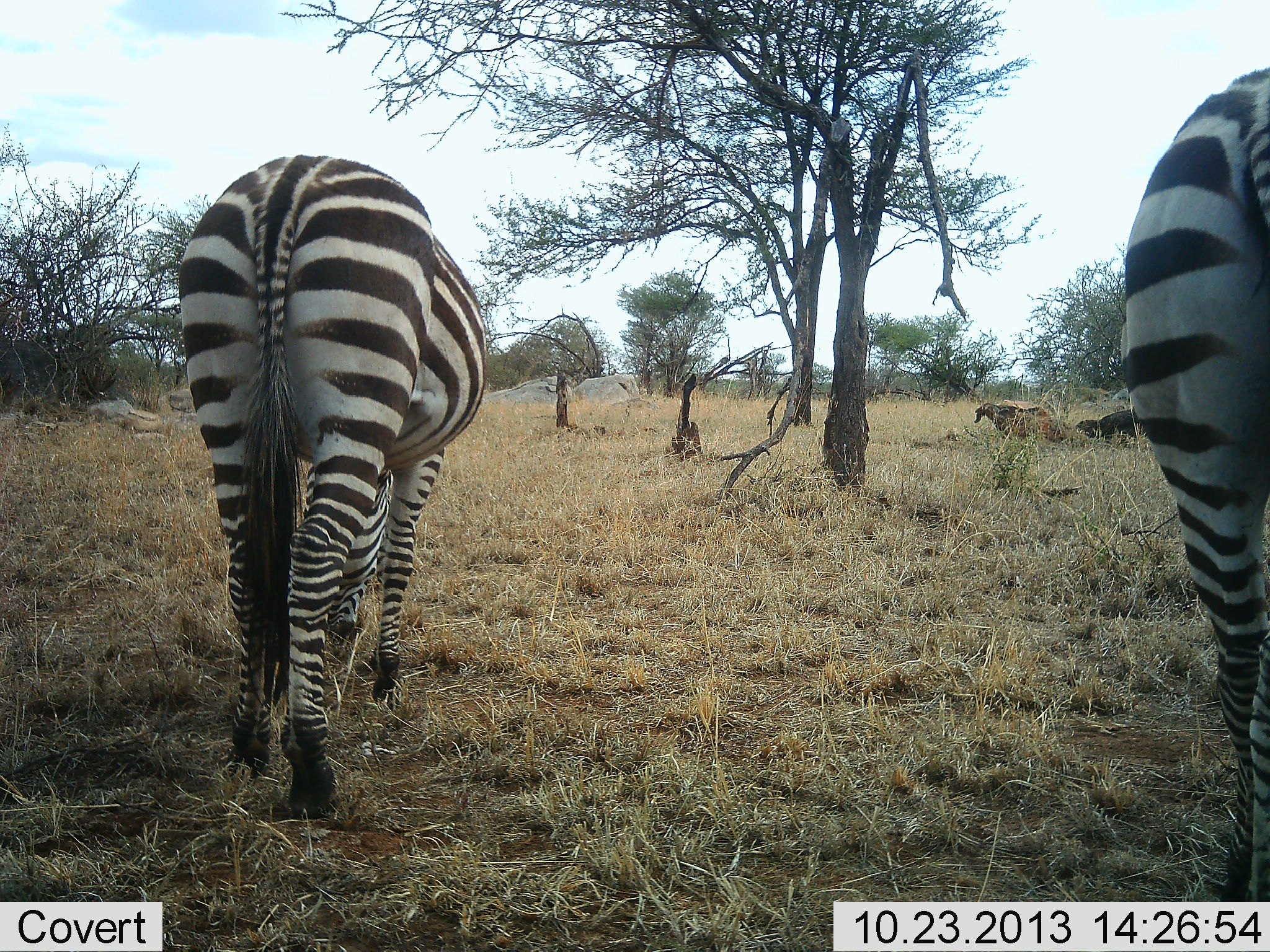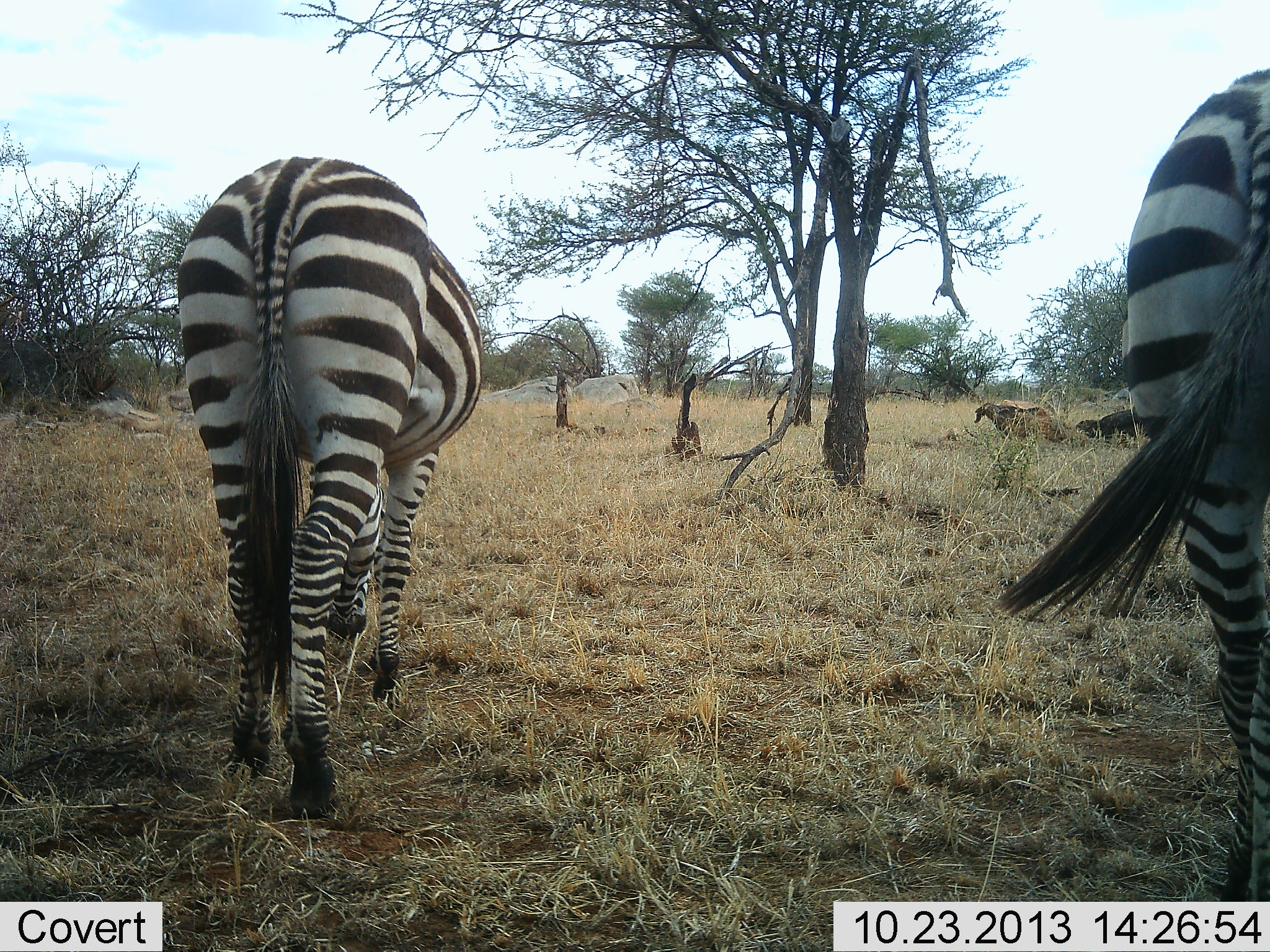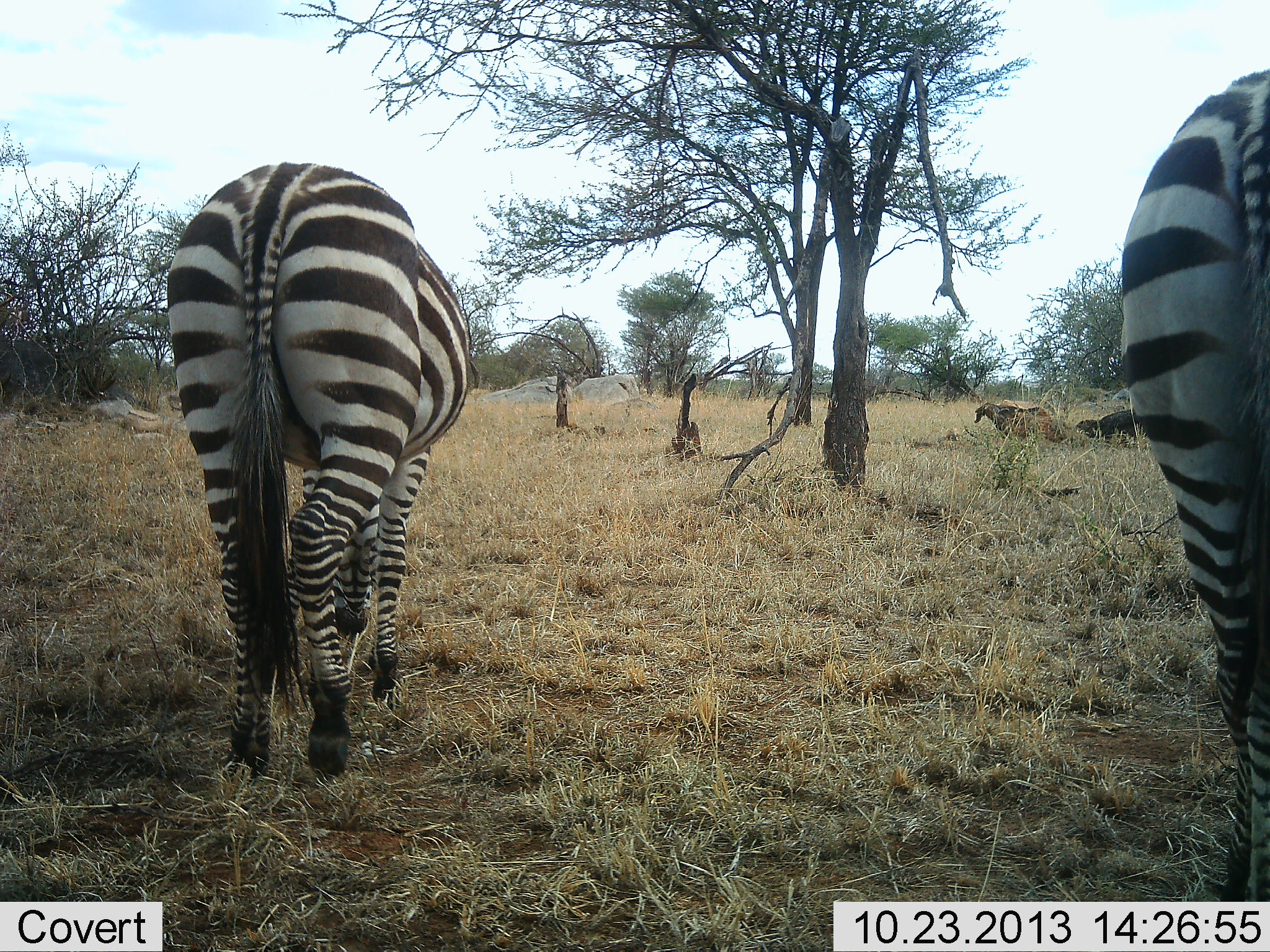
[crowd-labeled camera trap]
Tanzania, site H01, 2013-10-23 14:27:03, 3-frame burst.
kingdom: Animalia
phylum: Chordata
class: Mammalia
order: Perissodactyla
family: Equidae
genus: Equus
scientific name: Equus quagga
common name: plains zebra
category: zebra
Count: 2.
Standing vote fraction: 55%.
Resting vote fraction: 0%.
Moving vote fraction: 0%.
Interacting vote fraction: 0%.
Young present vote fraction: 0%.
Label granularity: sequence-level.